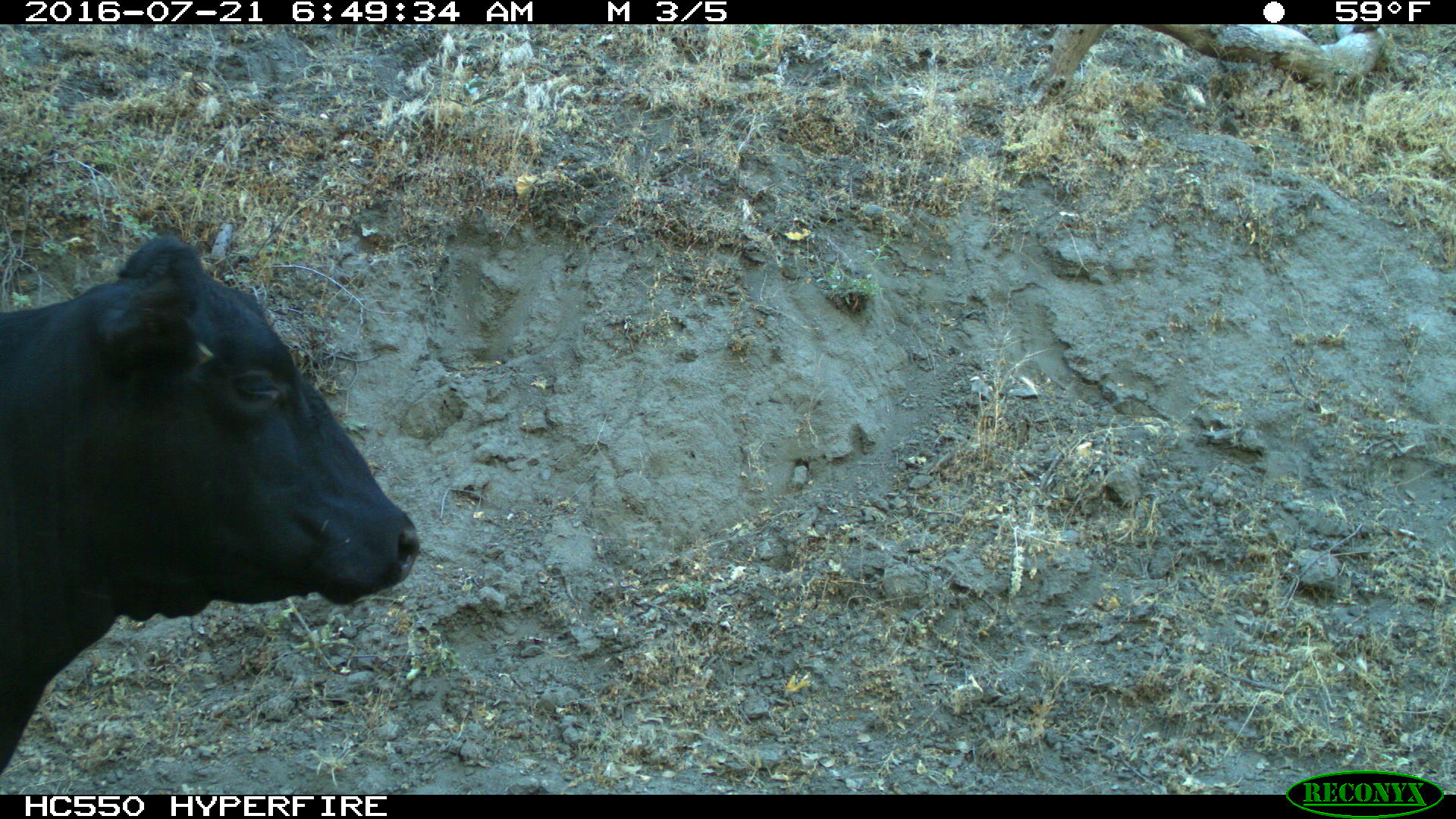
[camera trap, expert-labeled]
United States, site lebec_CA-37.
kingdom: Animalia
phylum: Chordata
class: Mammalia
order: Artiodactyla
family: Bovidae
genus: Bos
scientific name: Bos taurus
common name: domestic cow